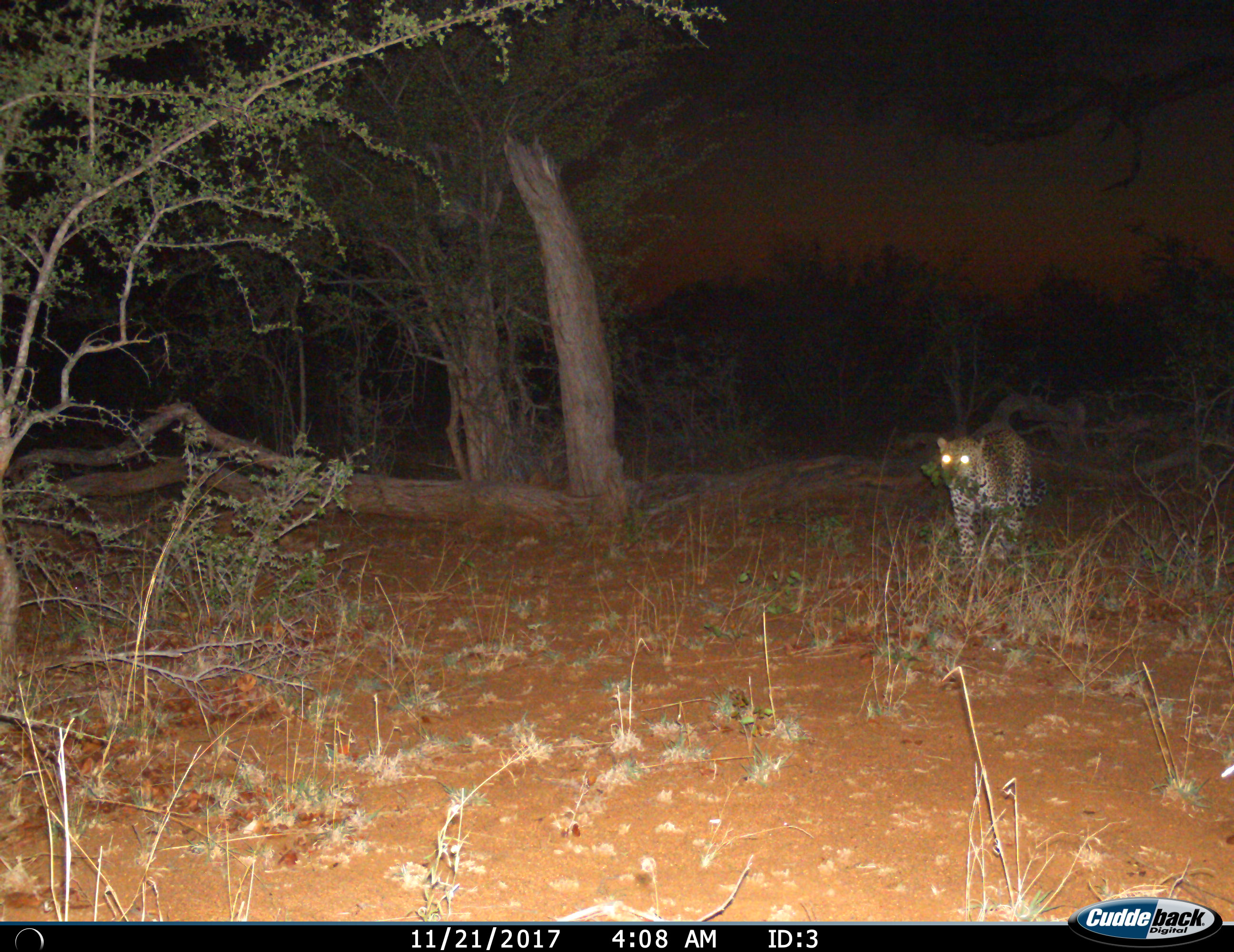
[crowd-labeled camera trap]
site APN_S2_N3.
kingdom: Animalia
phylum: Chordata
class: Mammalia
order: Carnivora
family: Felidae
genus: Panthera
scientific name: Panthera pardus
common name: leopard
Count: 1.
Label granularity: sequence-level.